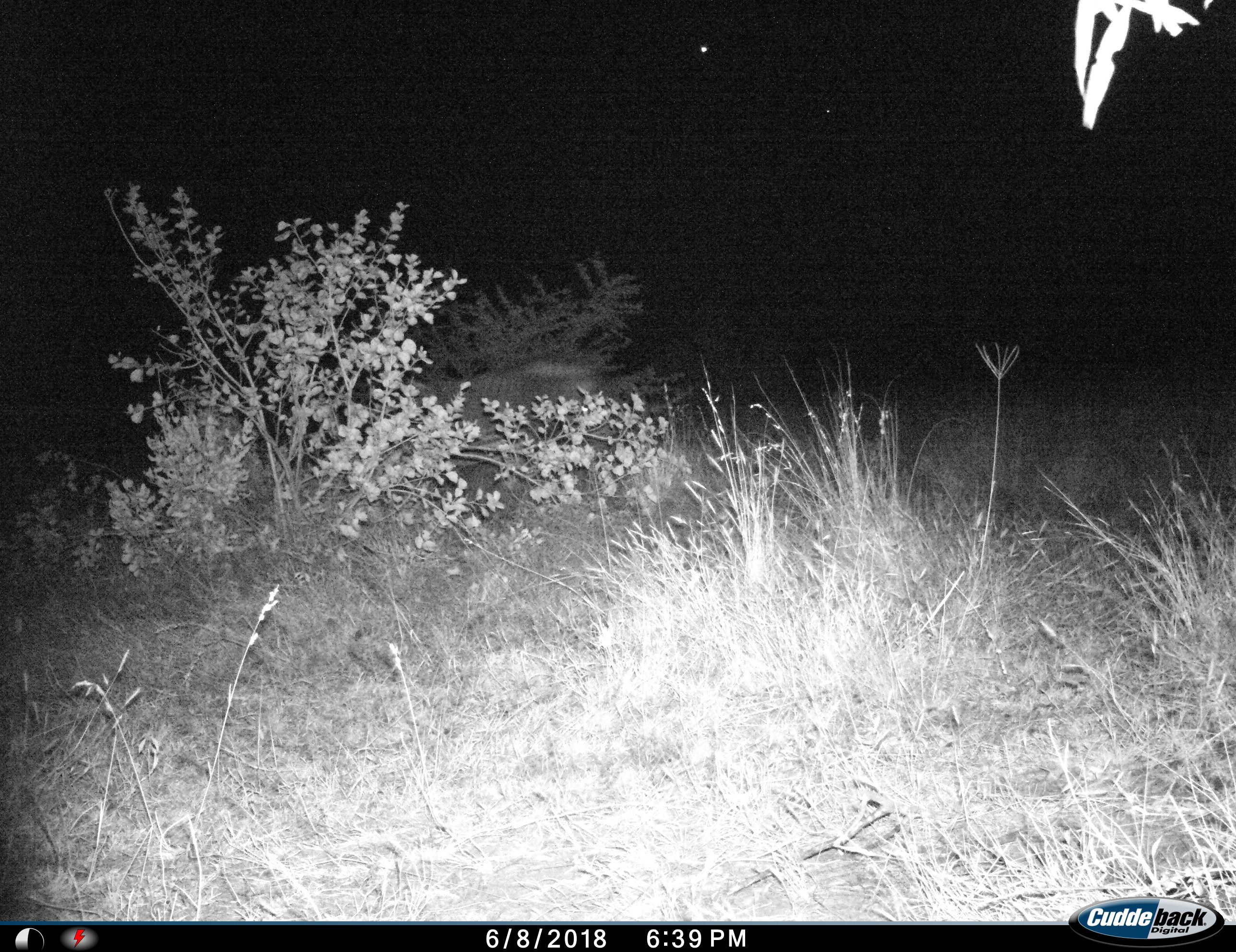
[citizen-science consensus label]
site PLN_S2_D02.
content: unidentified animal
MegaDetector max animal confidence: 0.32